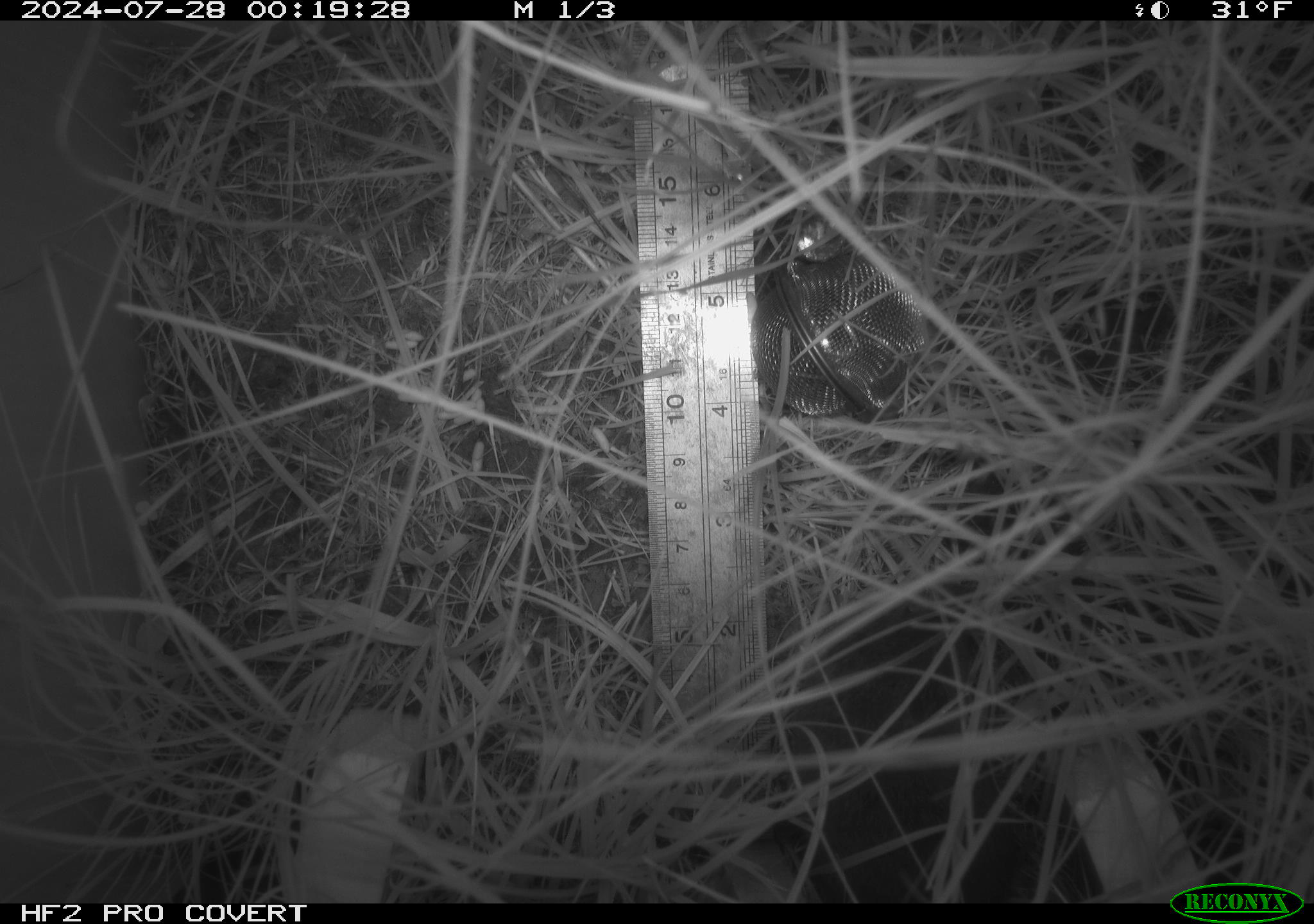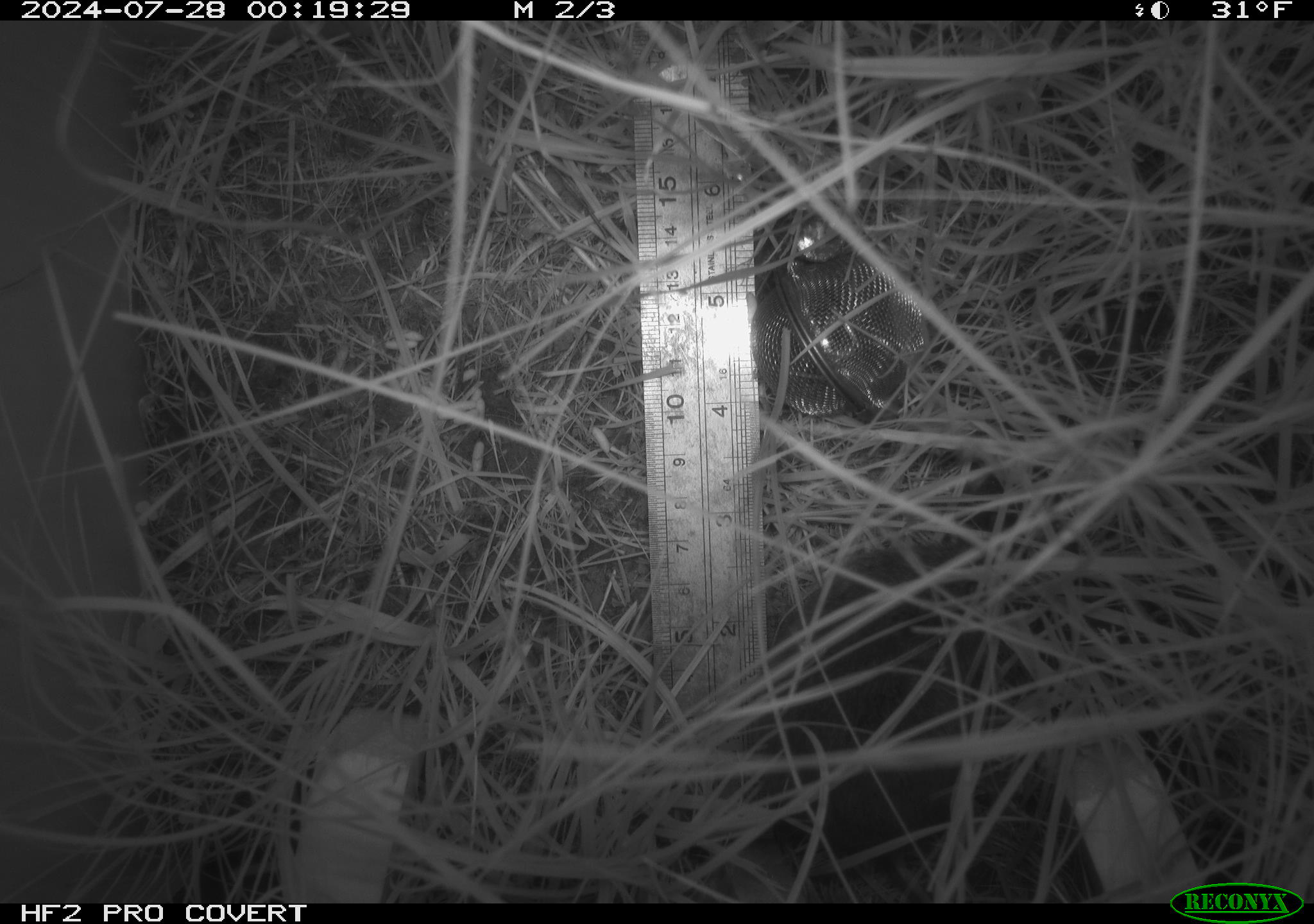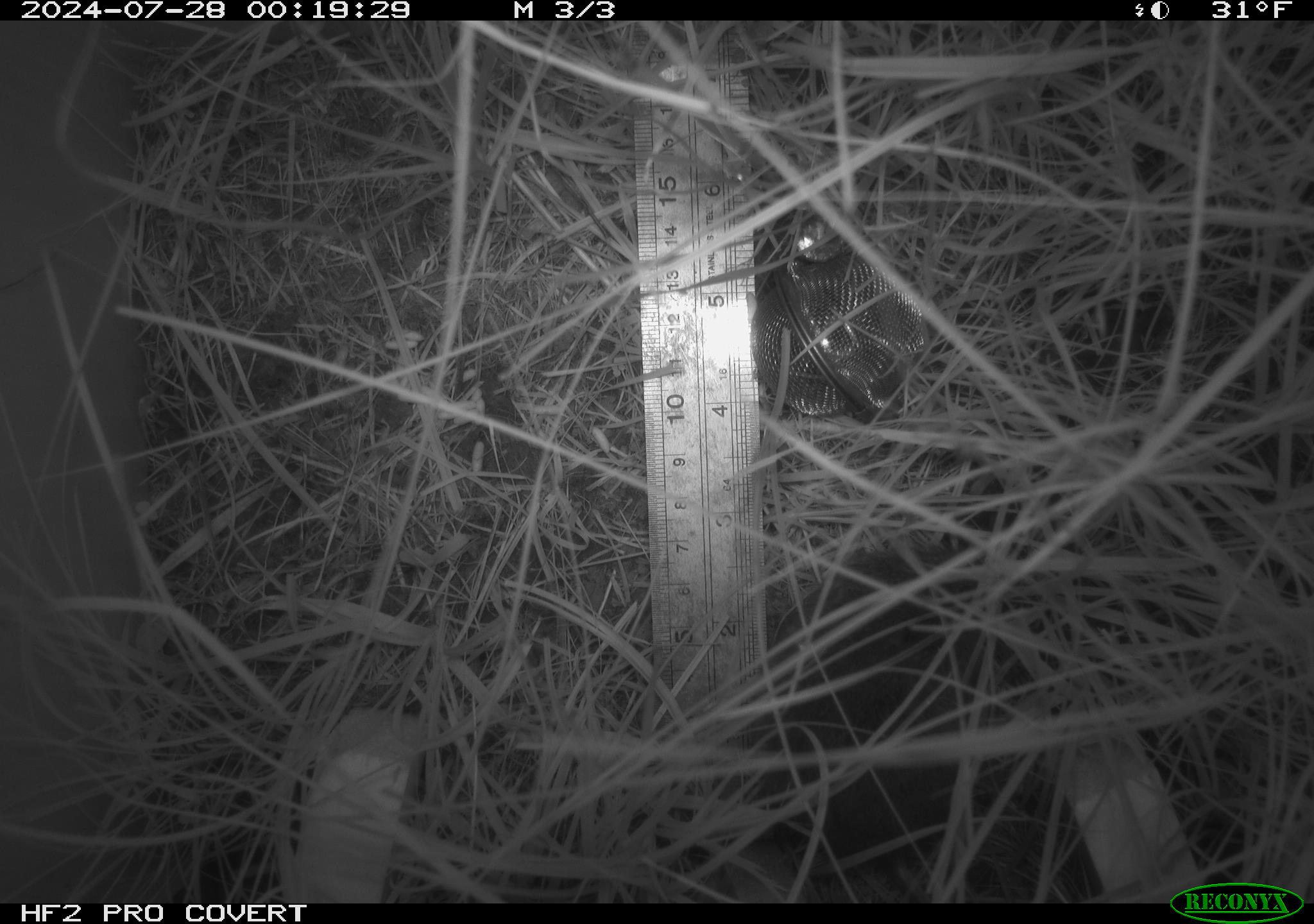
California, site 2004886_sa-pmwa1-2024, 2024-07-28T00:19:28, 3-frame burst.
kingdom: Animalia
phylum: Chordata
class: Mammalia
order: Rodentia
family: Cricetidae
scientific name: Arvicolinae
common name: voles, lemmings, and muskrats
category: arvicolinae subfamily